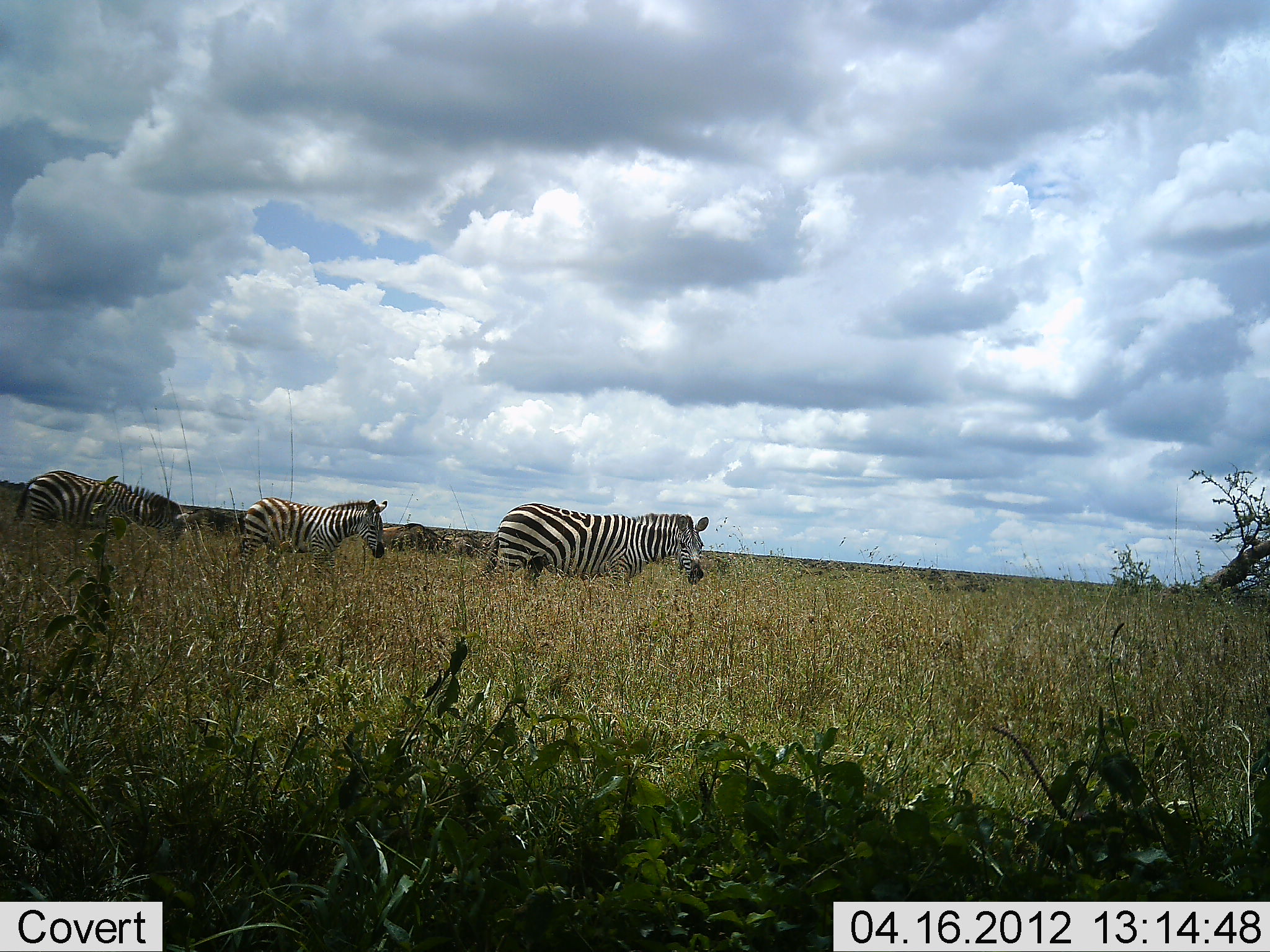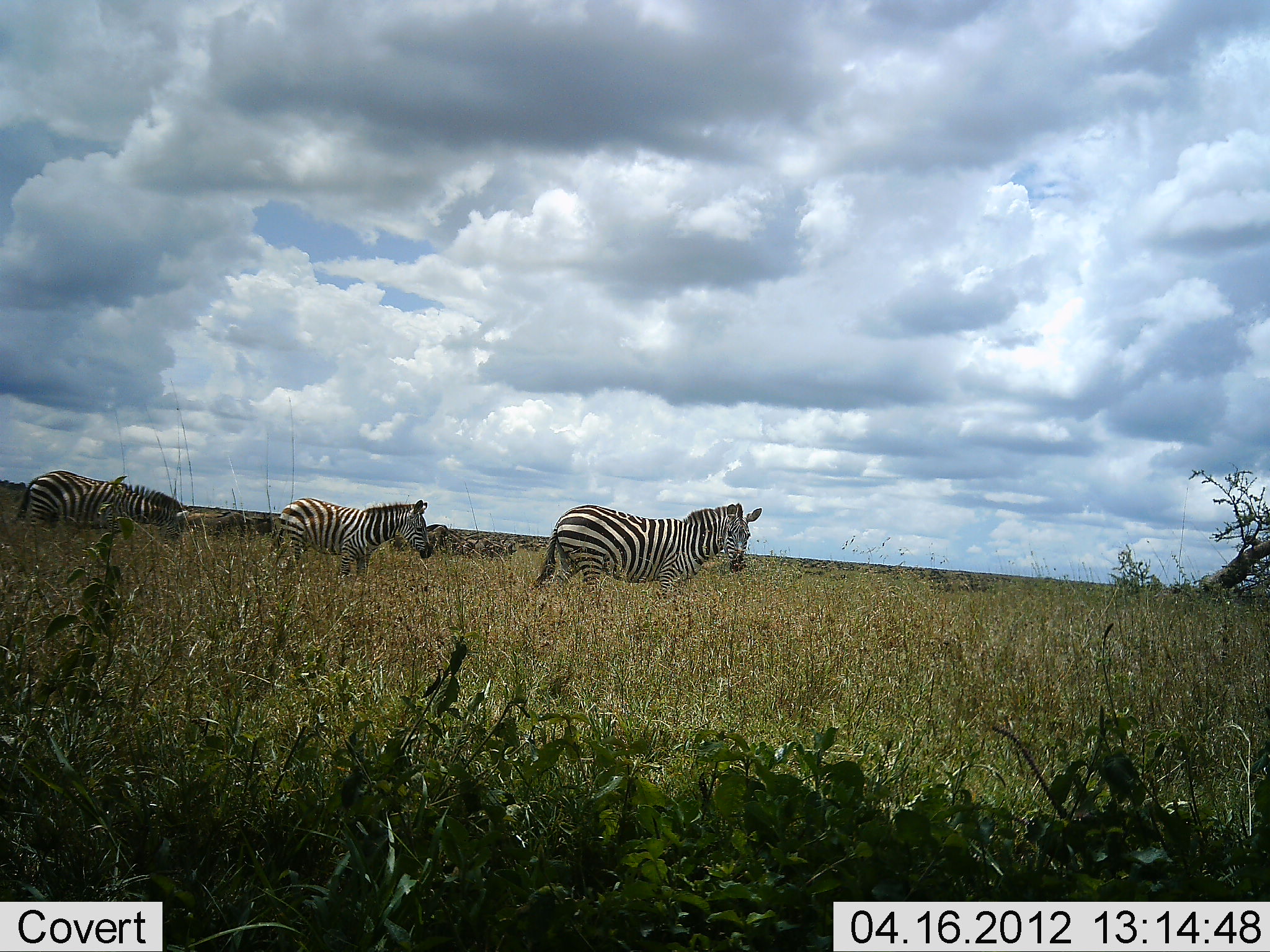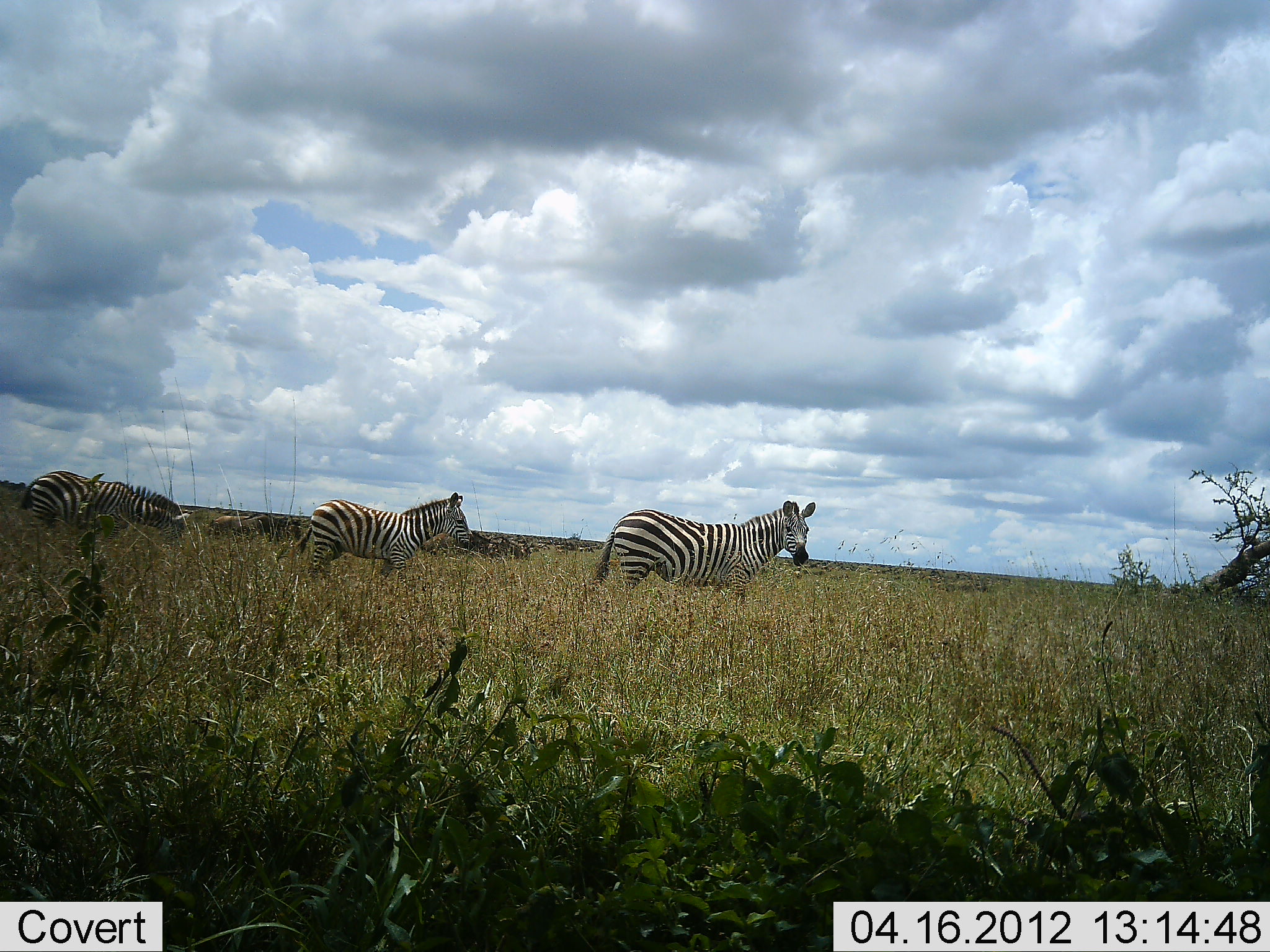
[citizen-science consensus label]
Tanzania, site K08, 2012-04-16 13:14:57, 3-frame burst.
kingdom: Animalia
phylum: Chordata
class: Mammalia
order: Perissodactyla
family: Equidae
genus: Equus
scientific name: Equus quagga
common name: plains zebra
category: zebra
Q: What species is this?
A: Zebra (plains zebra) (Equus quagga).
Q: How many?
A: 3.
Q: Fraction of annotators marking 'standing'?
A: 37%.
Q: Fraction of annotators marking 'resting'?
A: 0%.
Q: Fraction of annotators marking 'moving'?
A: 74%.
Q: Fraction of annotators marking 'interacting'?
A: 0%.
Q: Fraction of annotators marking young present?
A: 0%.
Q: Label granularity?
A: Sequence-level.